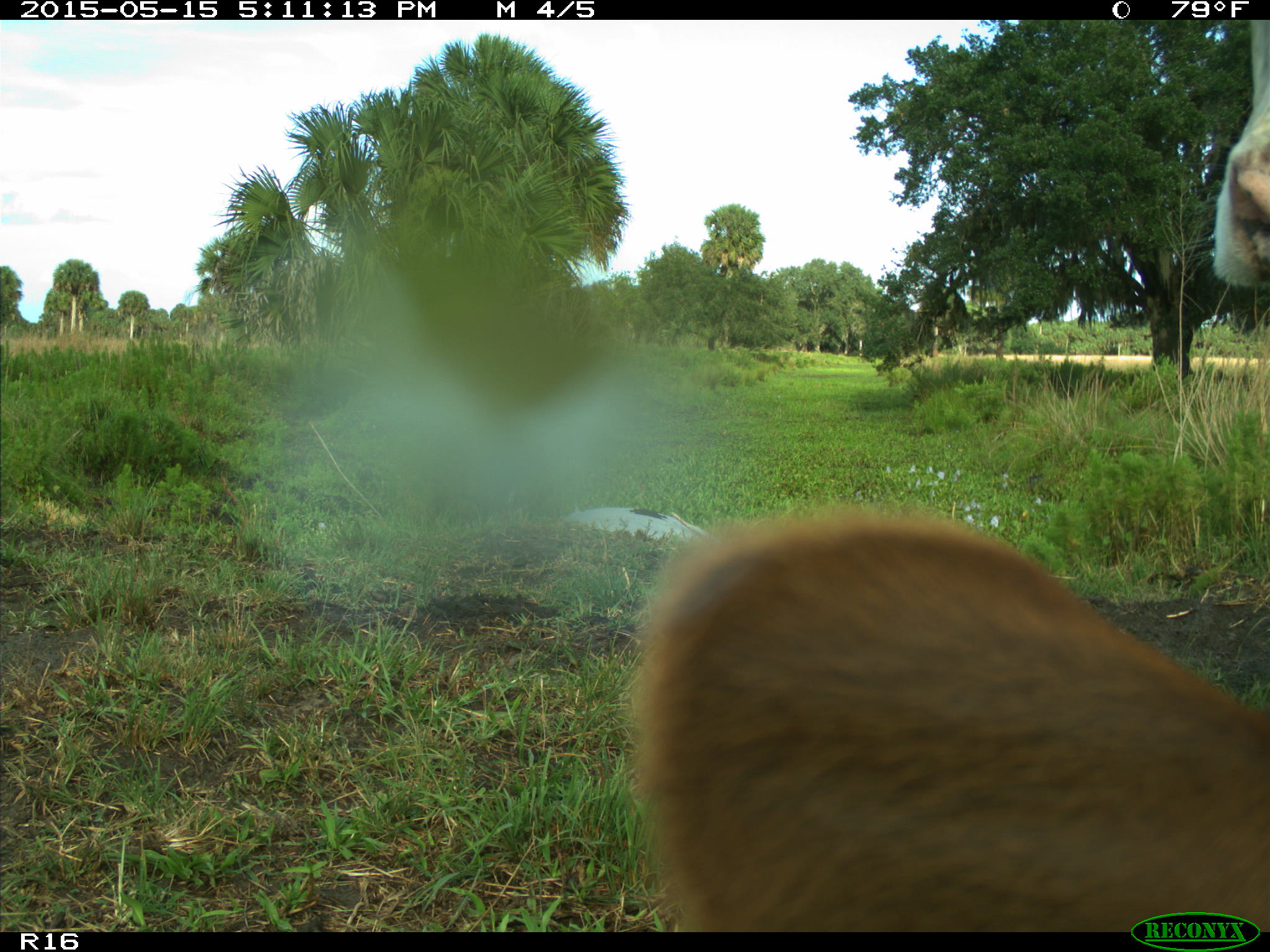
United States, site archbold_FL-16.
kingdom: Animalia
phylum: Chordata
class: Mammalia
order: Artiodactyla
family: Bovidae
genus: Bos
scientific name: Bos taurus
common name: domestic cow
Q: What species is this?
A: Bos taurus (domestic cow).